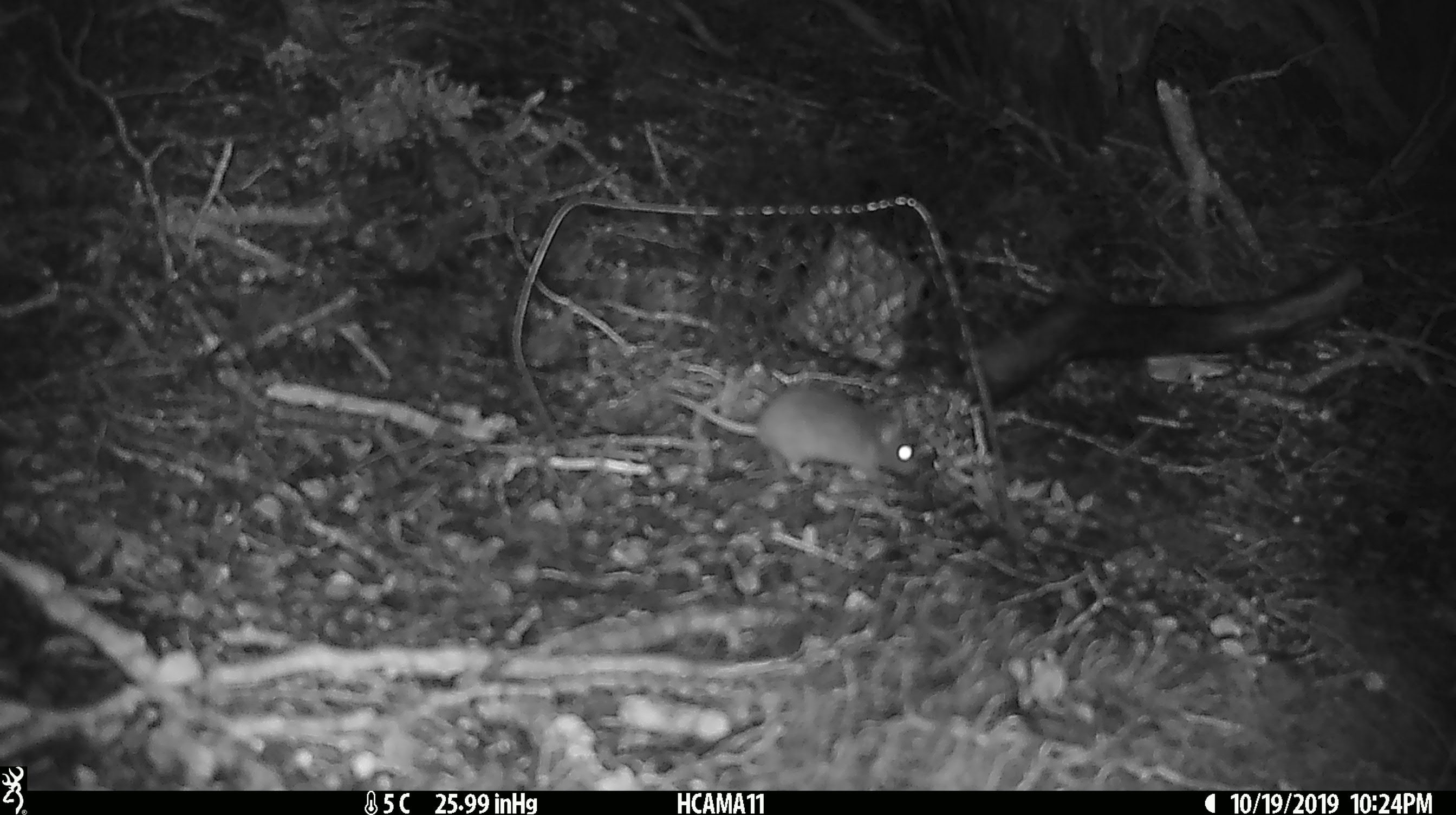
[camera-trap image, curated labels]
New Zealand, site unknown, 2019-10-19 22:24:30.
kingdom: Animalia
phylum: Chordata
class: Mammalia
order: Rodentia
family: Muridae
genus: Mus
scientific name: Mus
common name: mouse